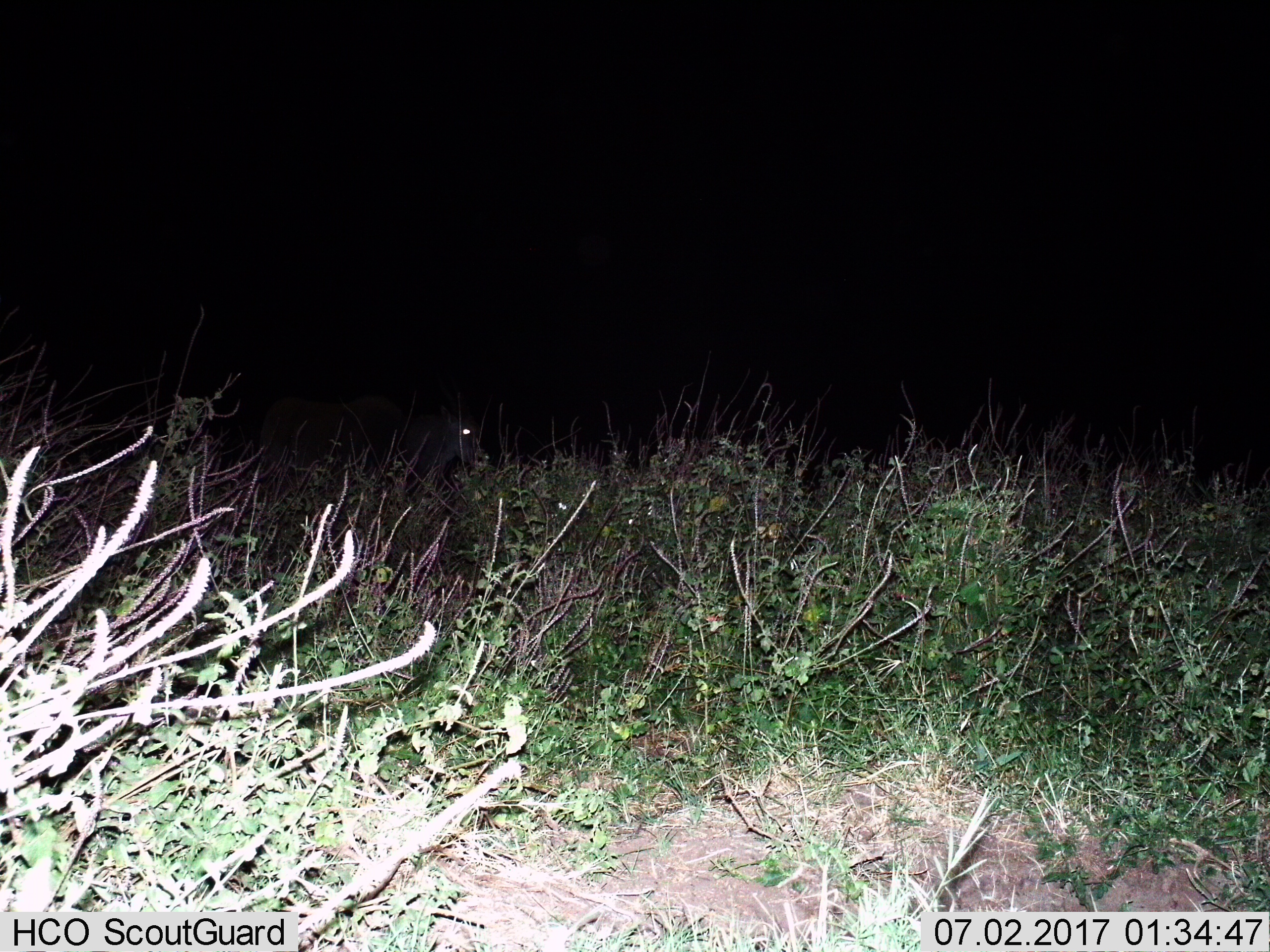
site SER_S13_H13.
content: unidentified animal